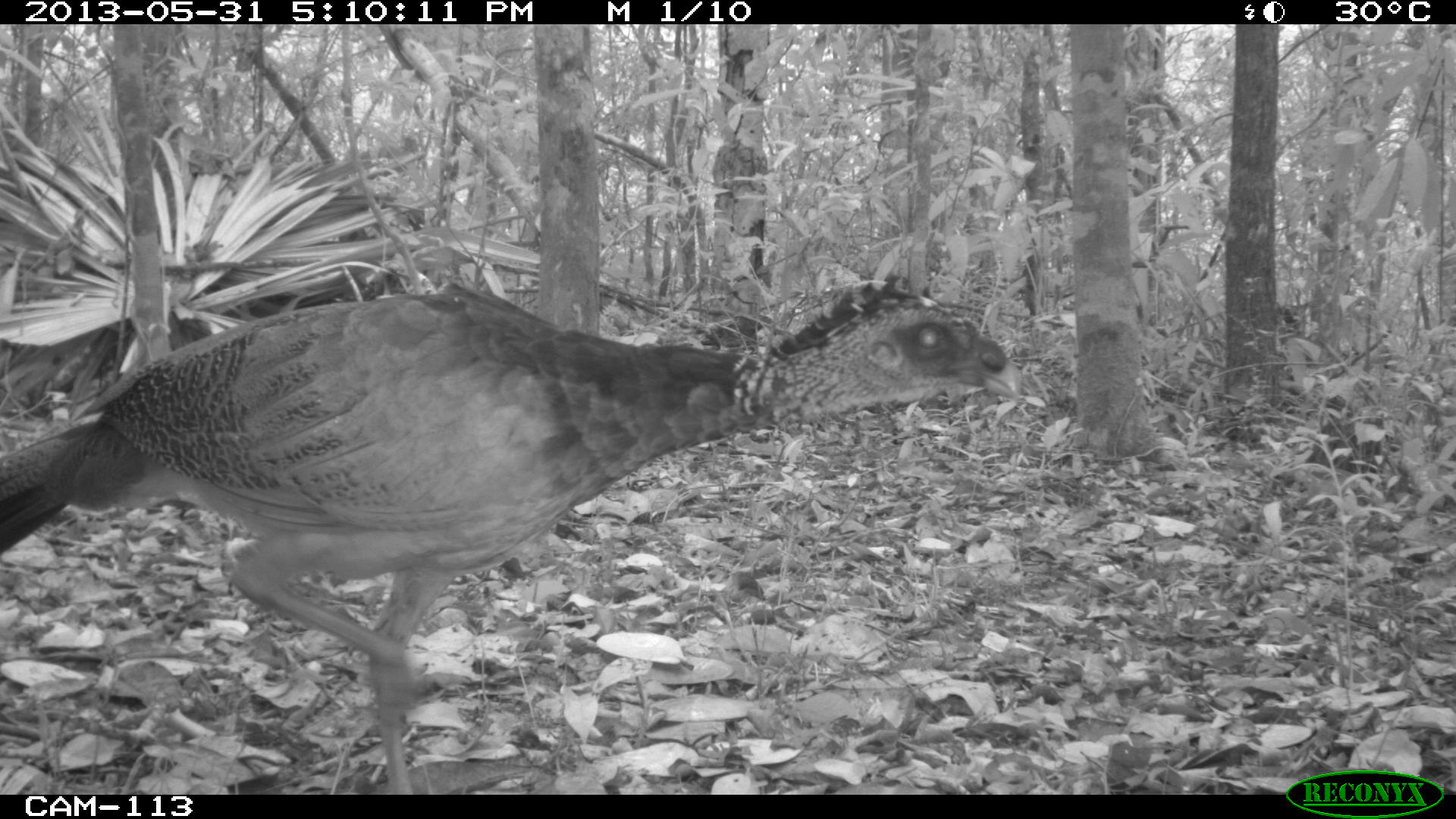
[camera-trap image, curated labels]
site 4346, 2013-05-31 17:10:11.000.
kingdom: Animalia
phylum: Chordata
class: Aves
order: Galliformes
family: Cracidae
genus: Crax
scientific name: Crax rubra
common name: great curassow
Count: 1.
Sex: female.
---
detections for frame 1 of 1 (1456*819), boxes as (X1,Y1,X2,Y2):
crax rubra: (0,272,1022,792)